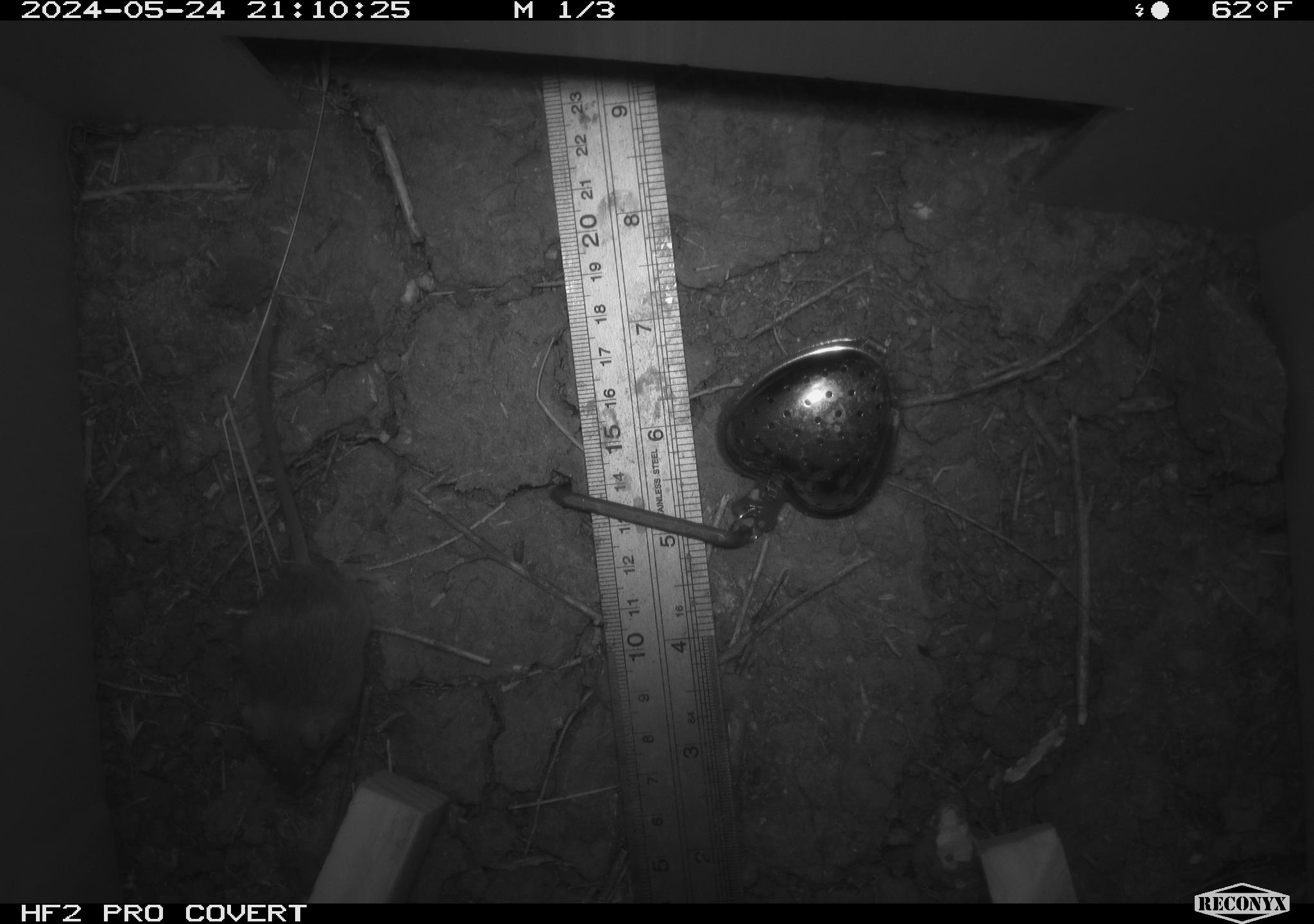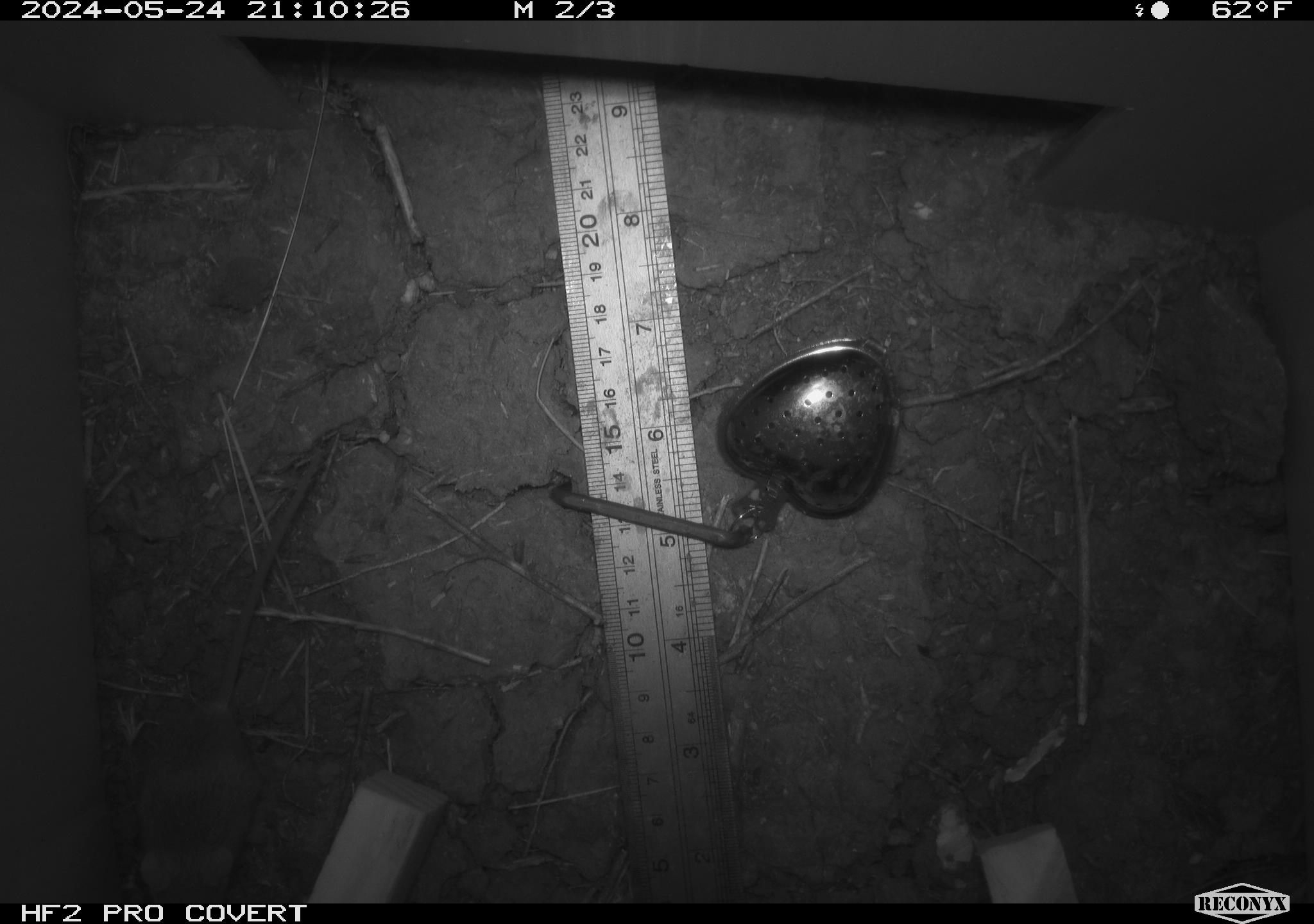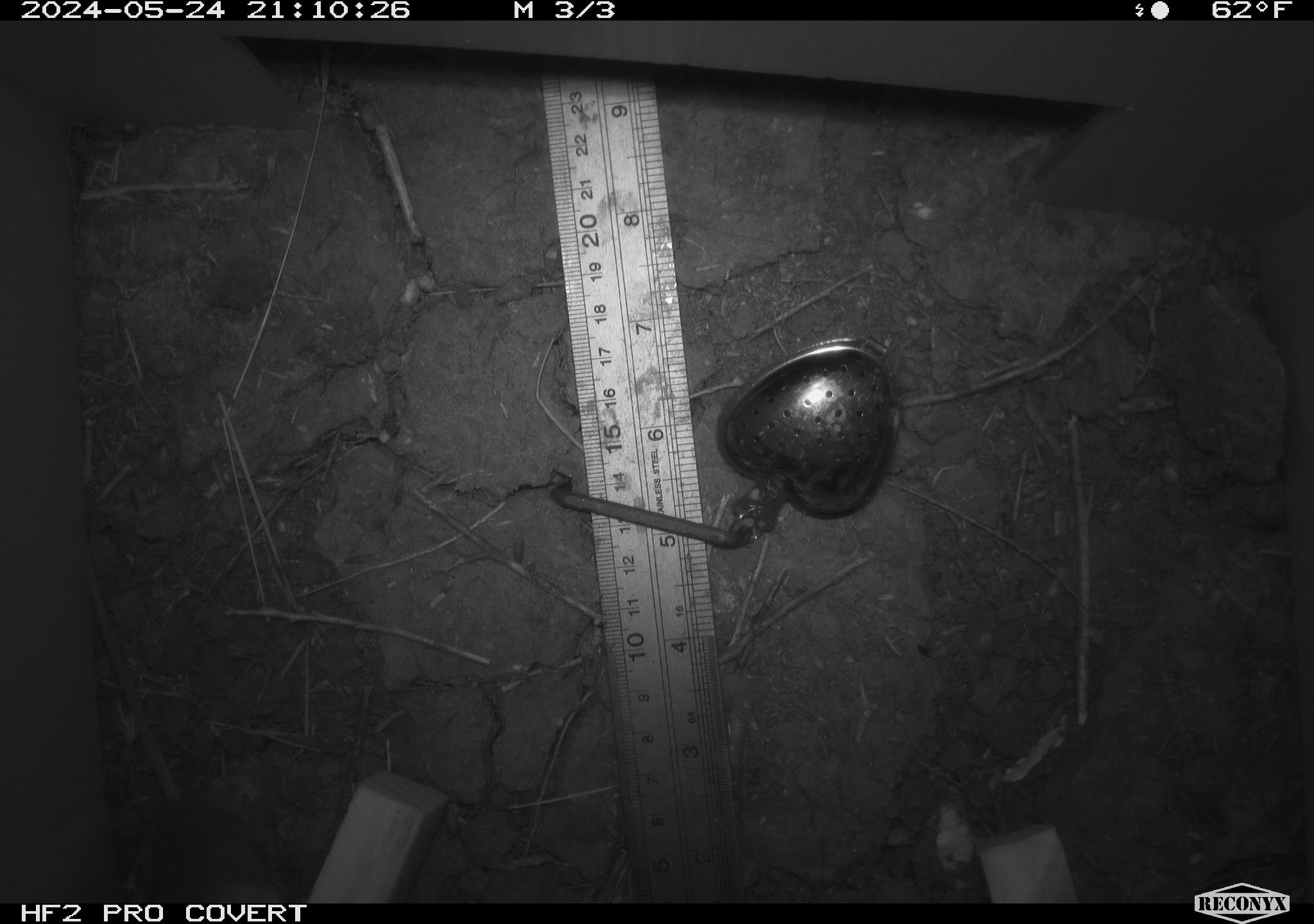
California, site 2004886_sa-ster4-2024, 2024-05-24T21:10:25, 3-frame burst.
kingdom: Animalia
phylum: Chordata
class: Mammalia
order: Rodentia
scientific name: Rodentia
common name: mouse species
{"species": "mouse species (Rodentia)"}